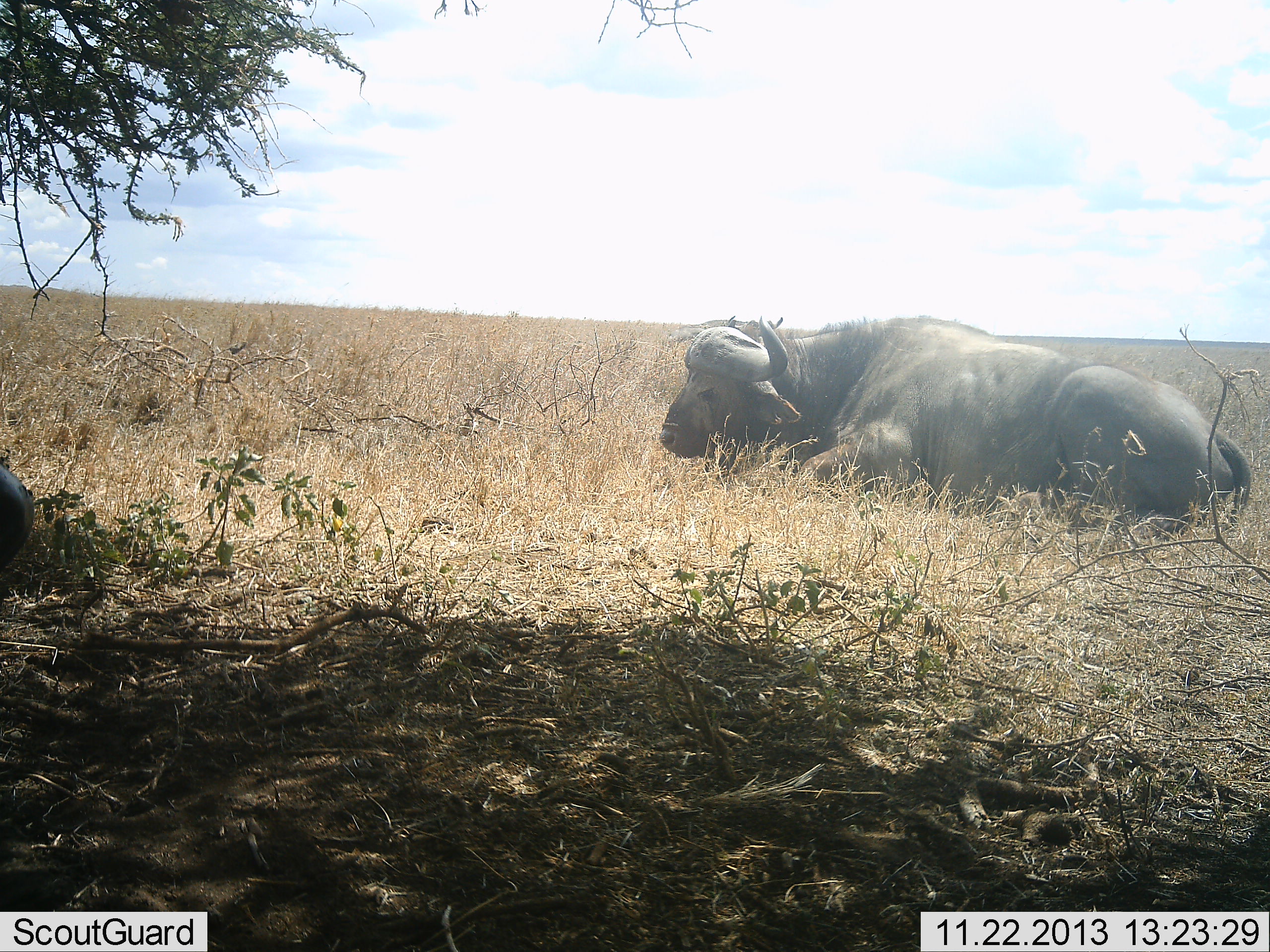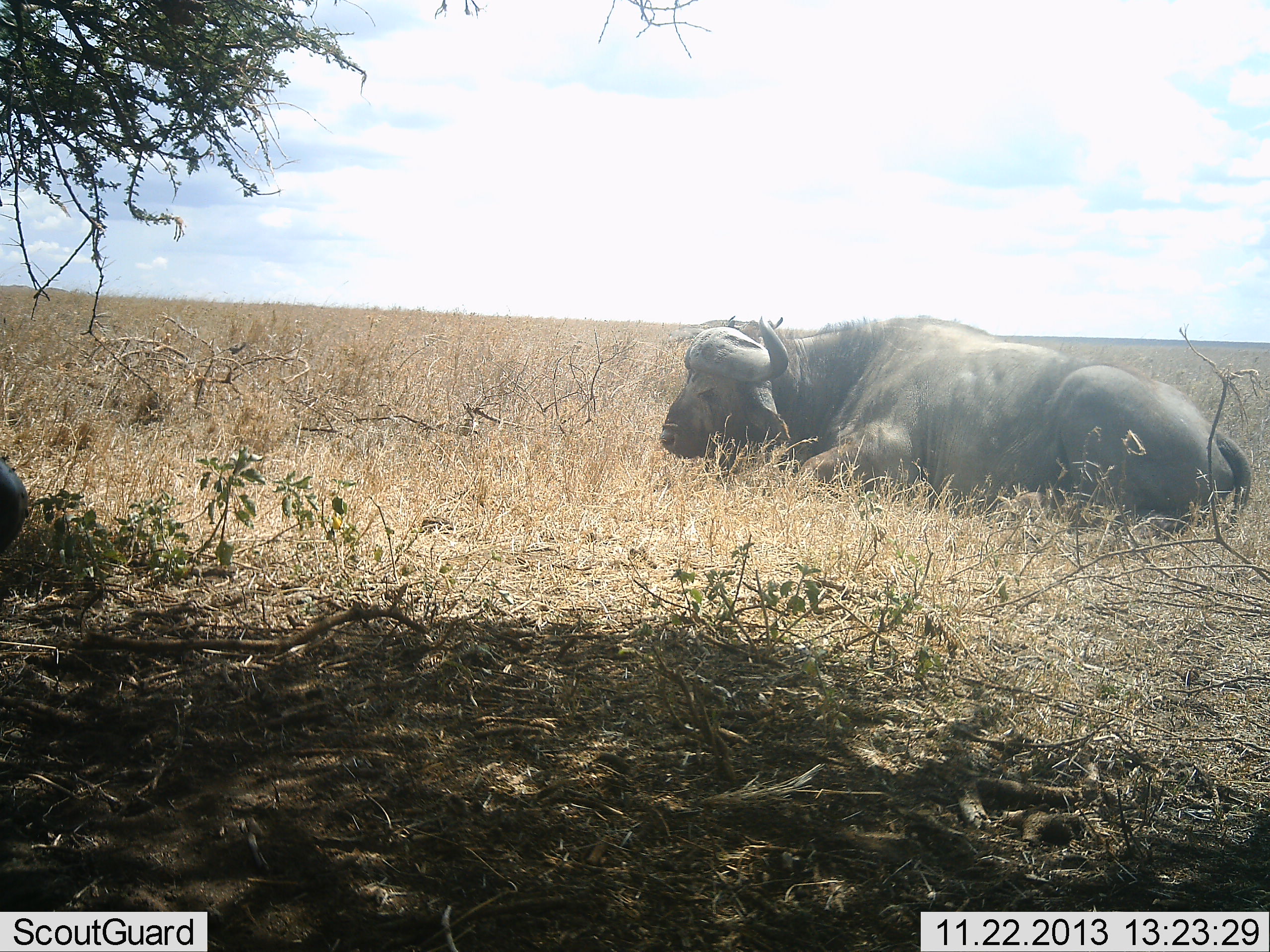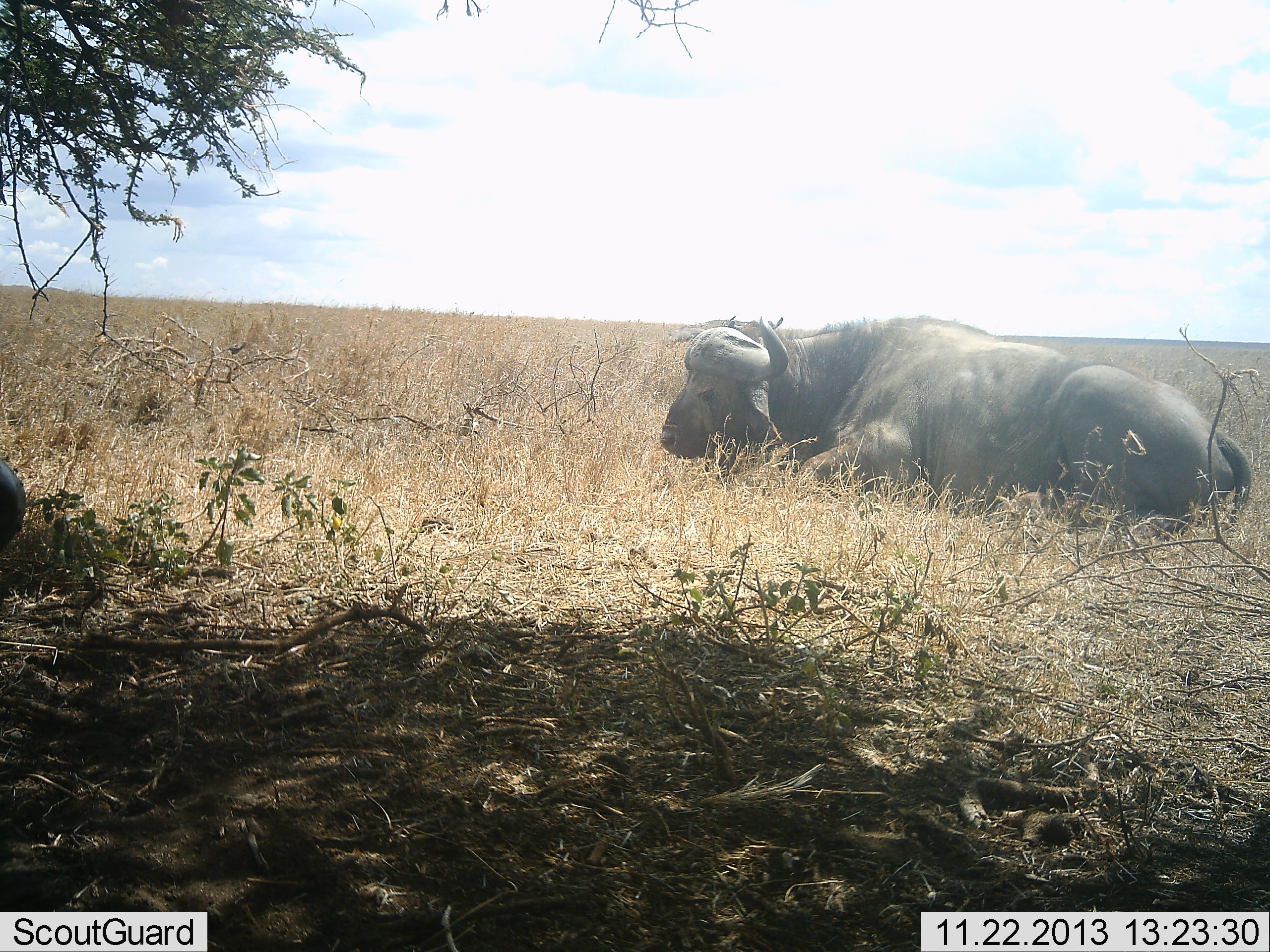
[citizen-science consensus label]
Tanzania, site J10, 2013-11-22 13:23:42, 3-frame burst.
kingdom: Animalia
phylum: Chordata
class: Mammalia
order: Artiodactyla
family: Bovidae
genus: Syncerus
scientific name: Syncerus caffer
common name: cape buffalo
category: buffalo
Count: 1.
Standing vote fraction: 0%.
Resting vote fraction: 100%.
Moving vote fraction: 0%.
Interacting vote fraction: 0%.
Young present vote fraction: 0%.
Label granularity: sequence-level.